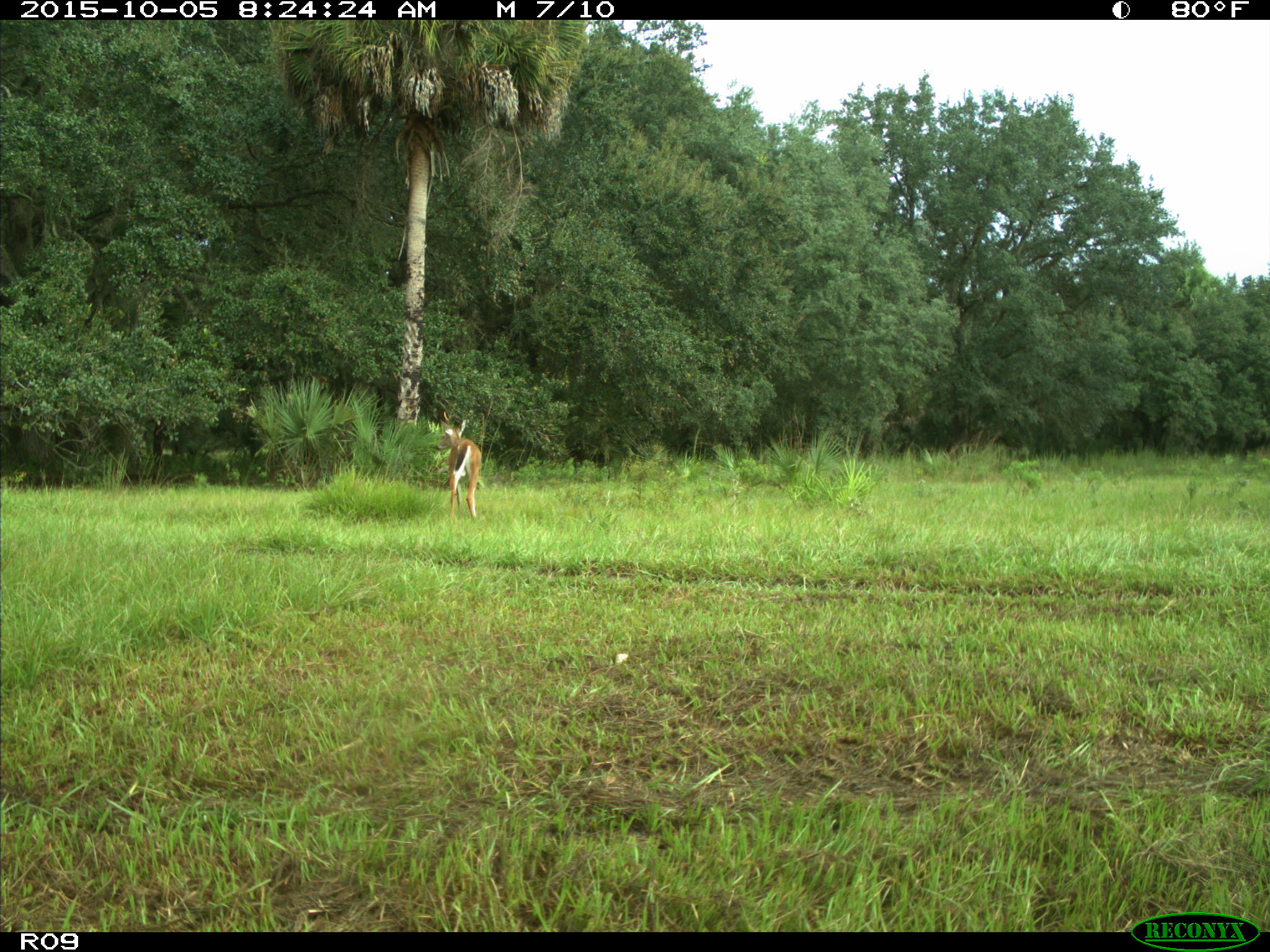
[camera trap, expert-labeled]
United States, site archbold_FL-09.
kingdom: Animalia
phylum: Chordata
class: Mammalia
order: Artiodactyla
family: Cervidae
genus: Odocoileus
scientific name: Odocoileus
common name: deer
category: unidentified deer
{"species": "unidentified deer (deer) (Odocoileus)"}